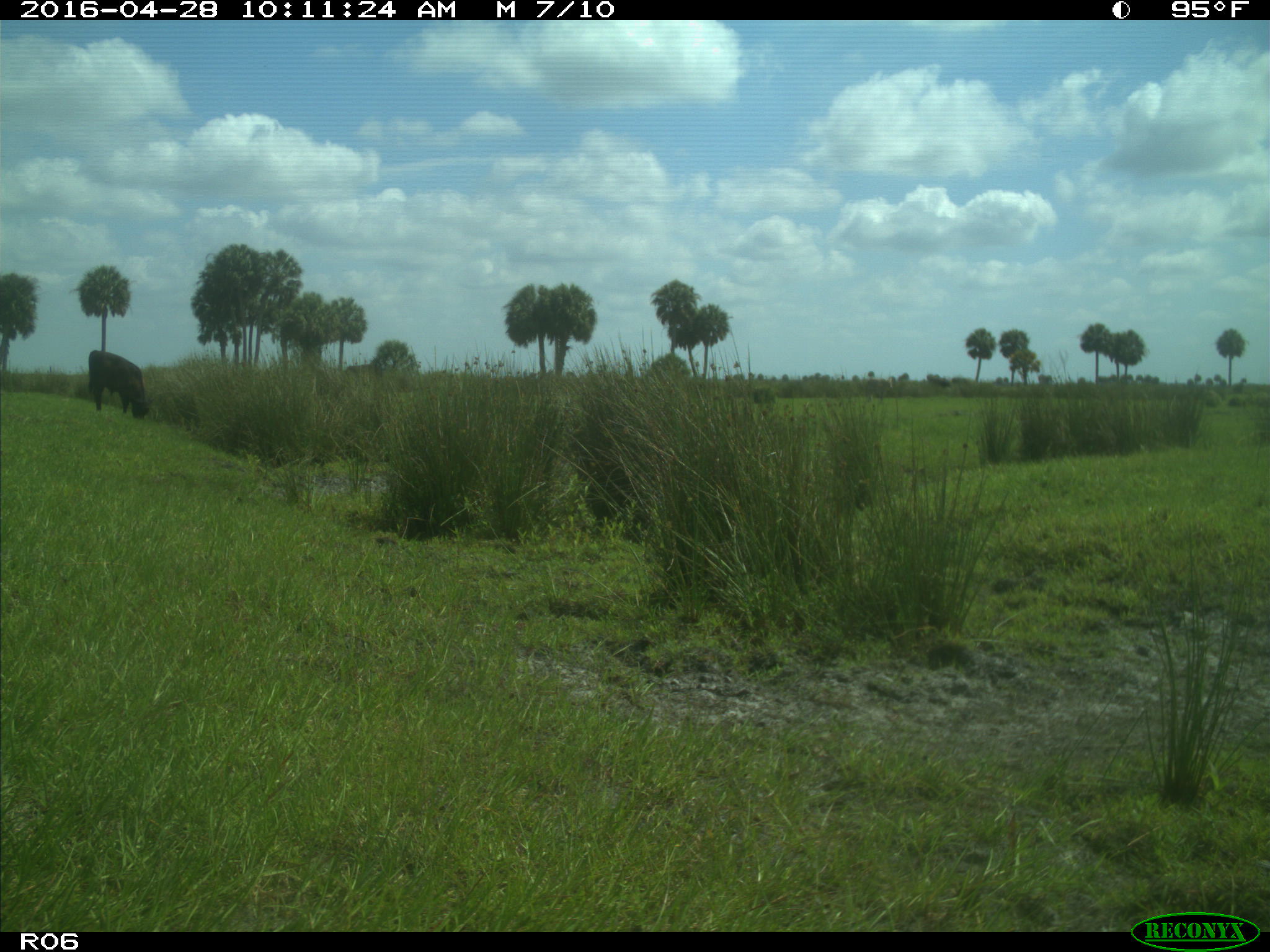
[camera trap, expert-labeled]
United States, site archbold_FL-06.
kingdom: Animalia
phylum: Chordata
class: Mammalia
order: Artiodactyla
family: Bovidae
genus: Bos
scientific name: Bos taurus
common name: domestic cow